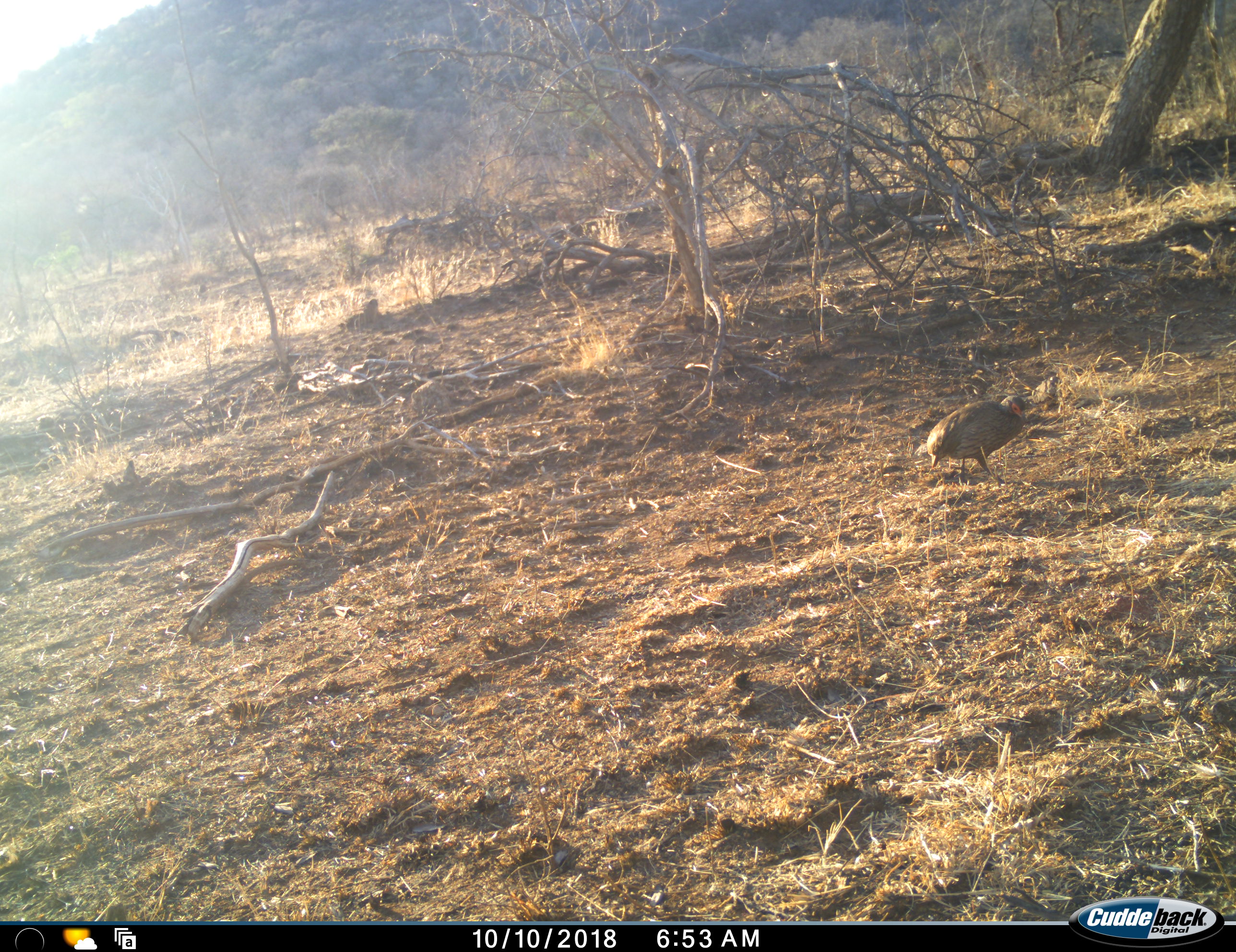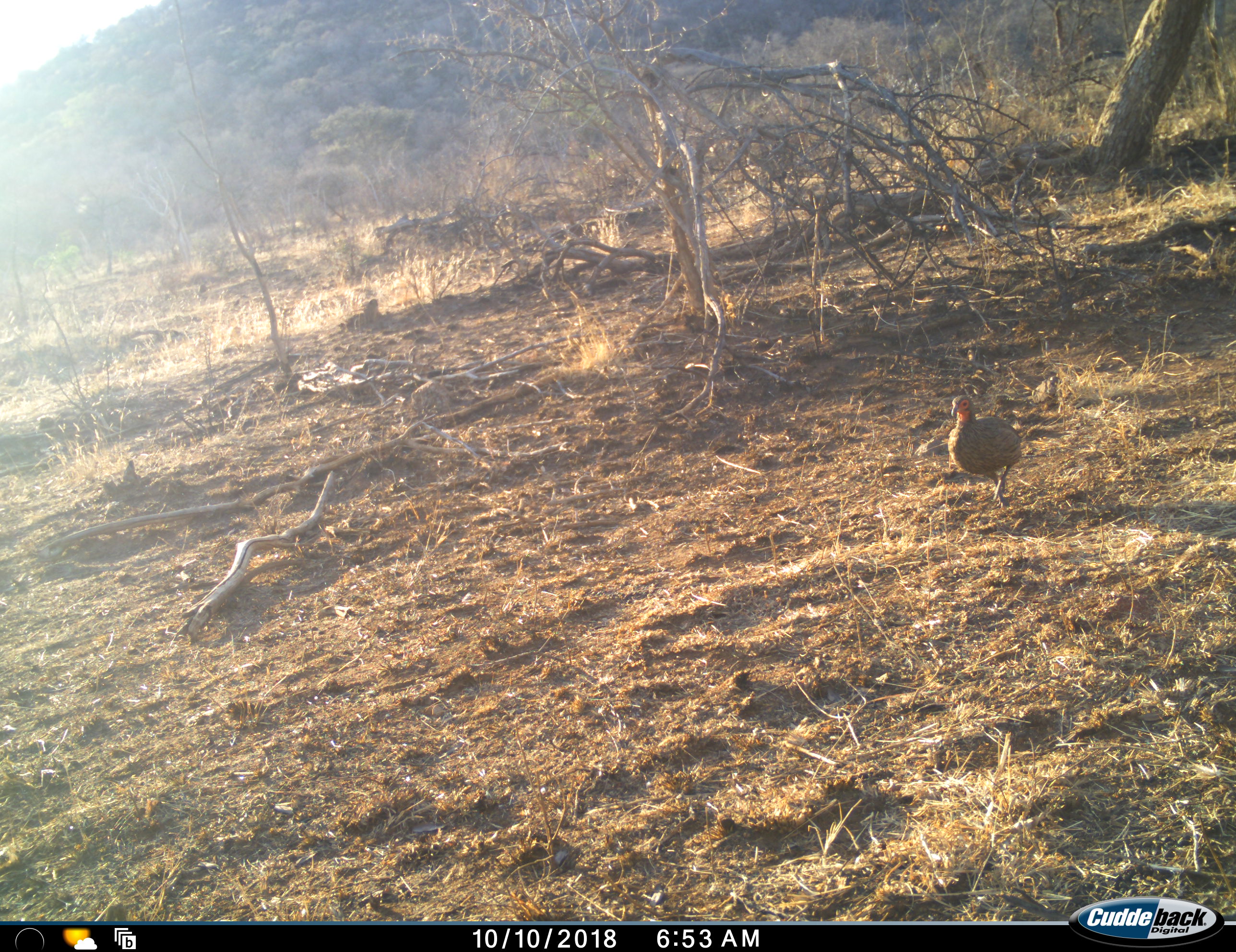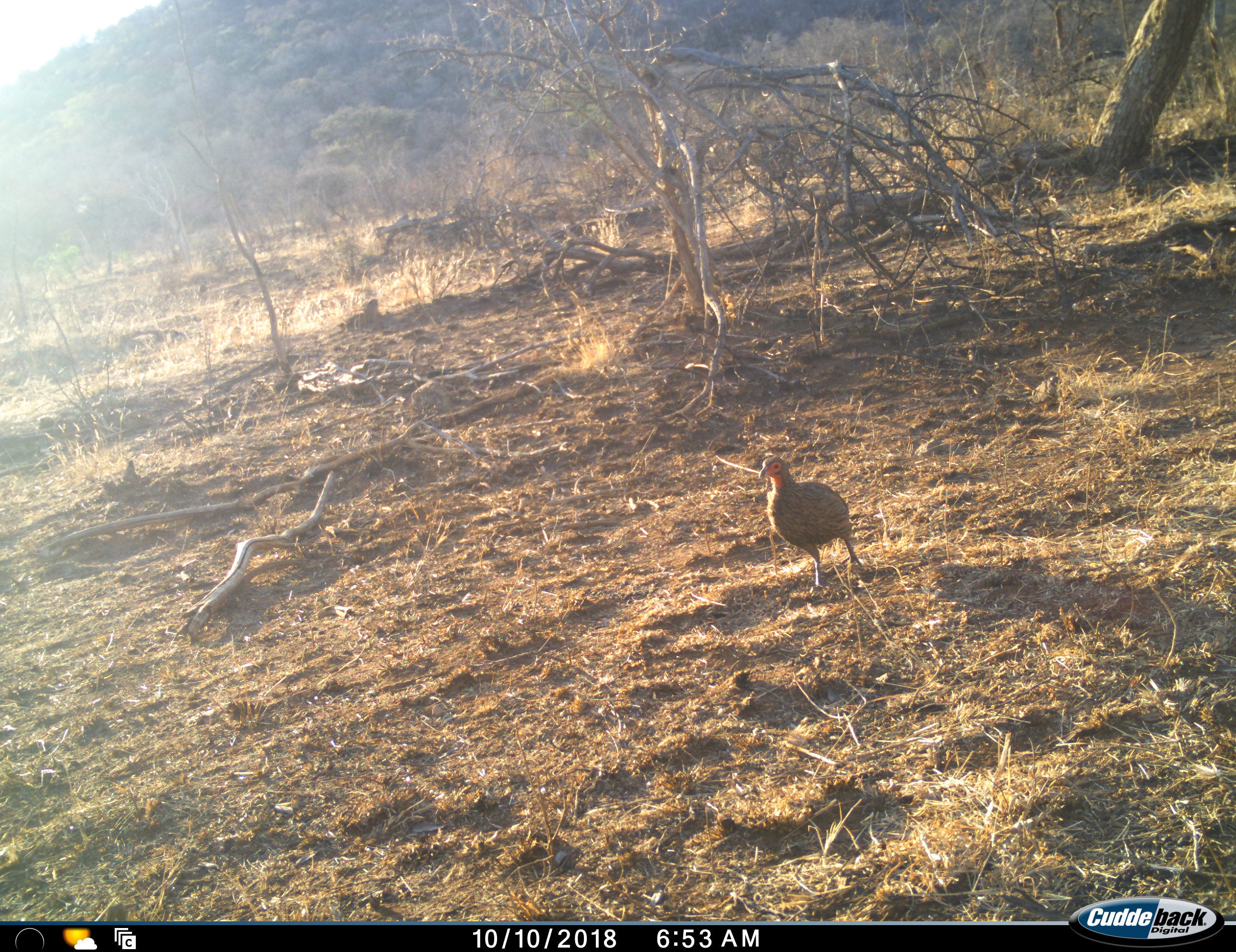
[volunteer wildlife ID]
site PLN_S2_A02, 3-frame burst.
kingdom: Animalia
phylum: Chordata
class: Aves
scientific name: Aves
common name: bird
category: birdother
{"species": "birdother (bird) (Aves)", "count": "1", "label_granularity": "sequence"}